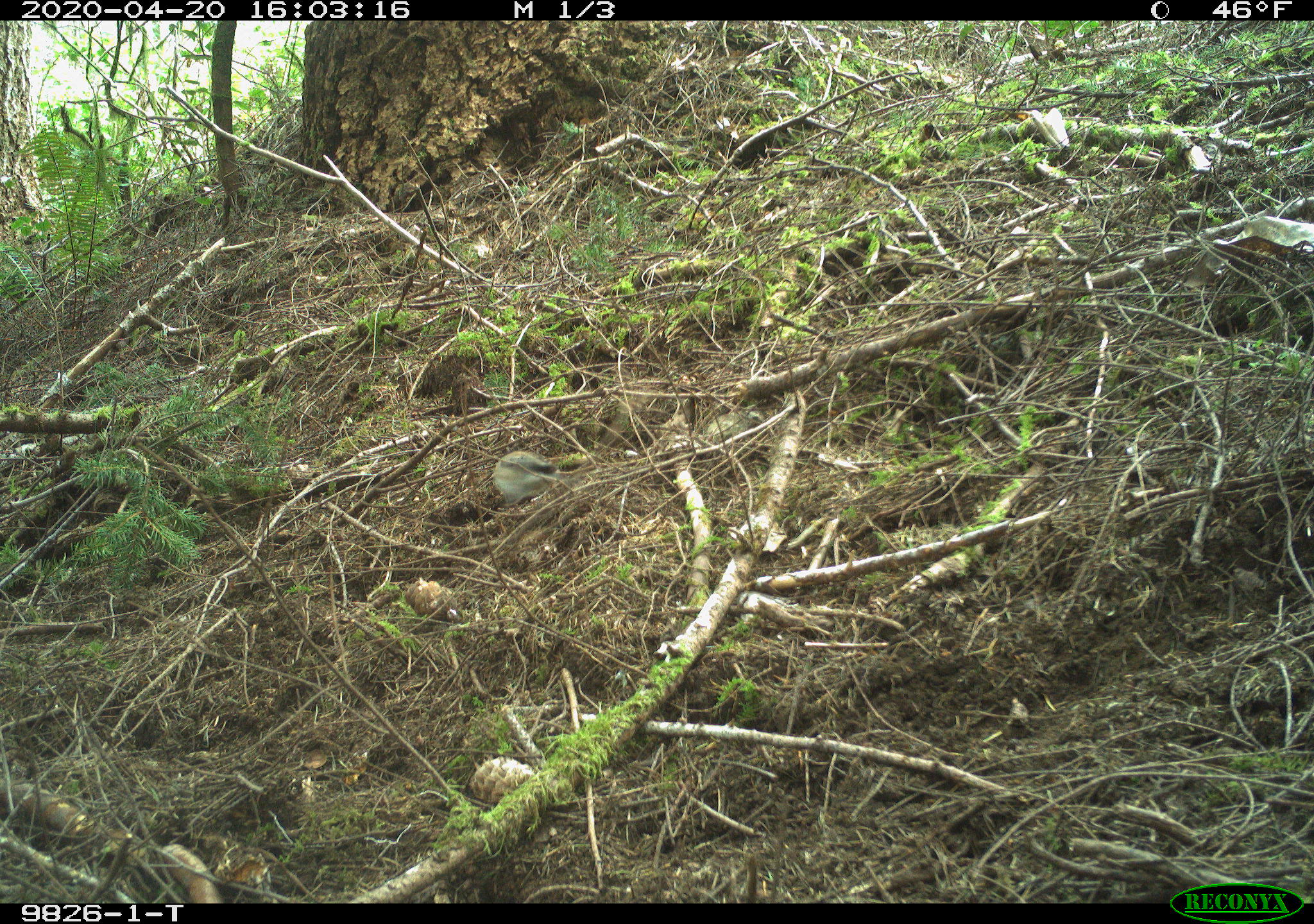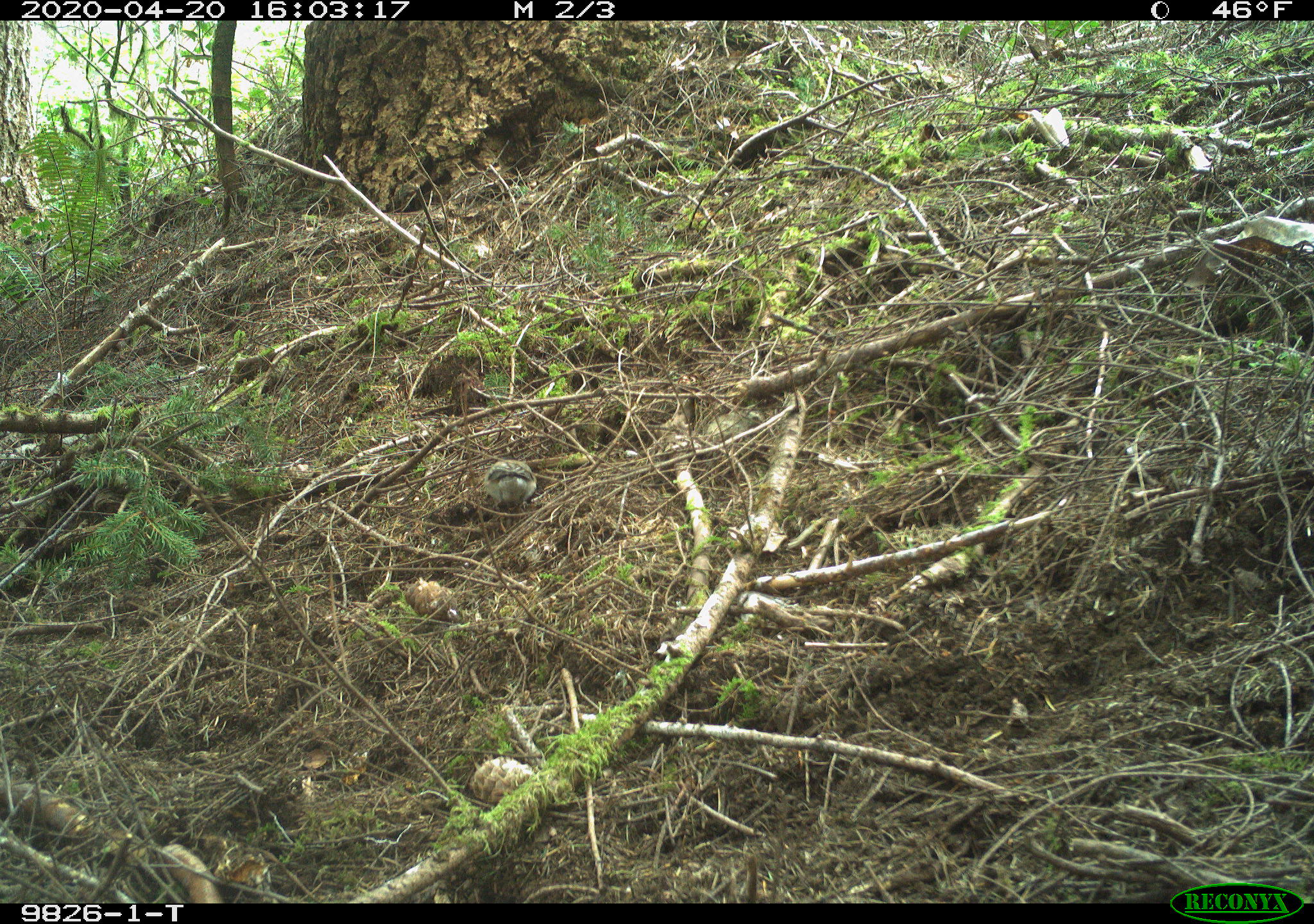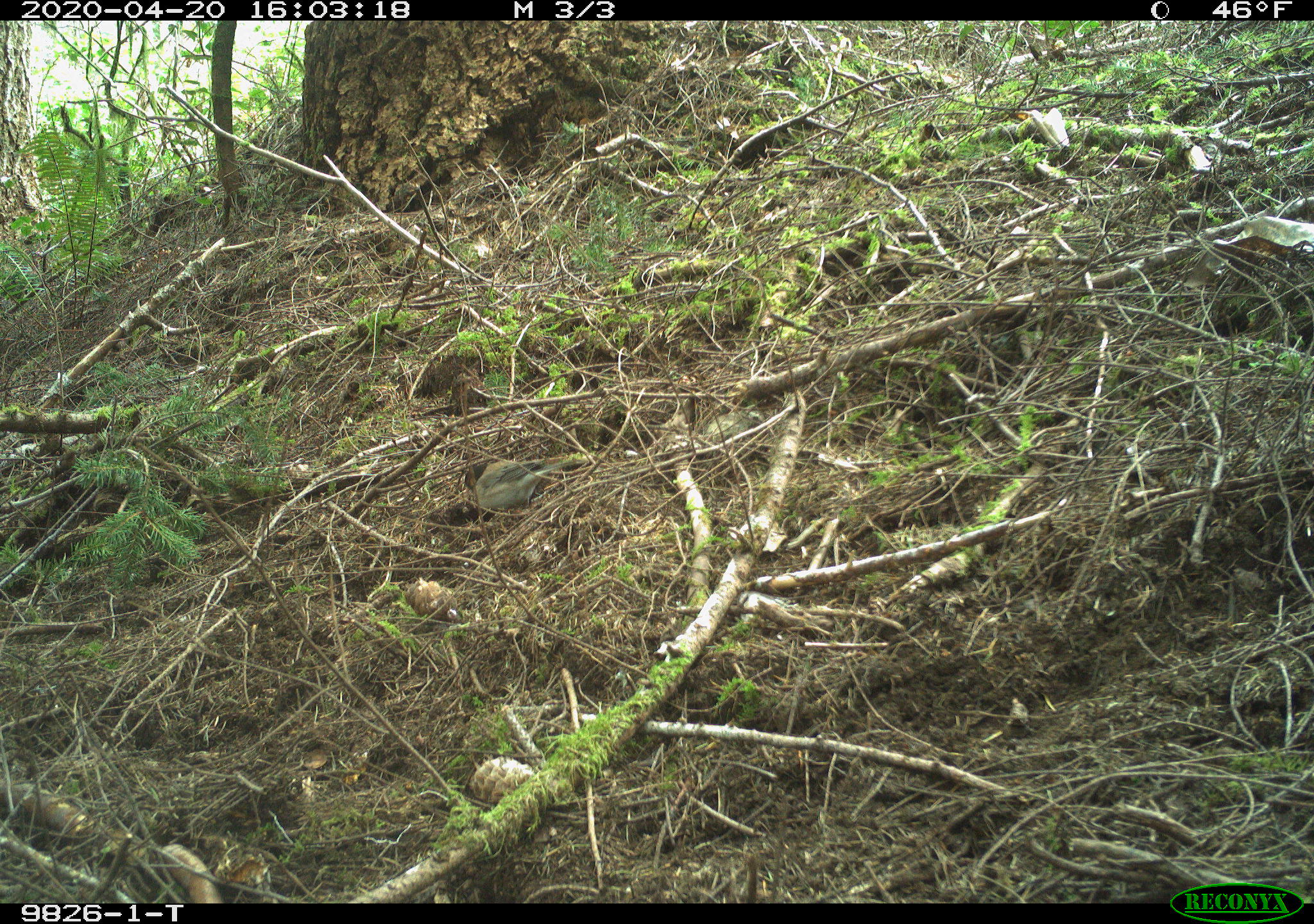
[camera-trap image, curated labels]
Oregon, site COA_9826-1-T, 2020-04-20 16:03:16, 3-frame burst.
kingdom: Animalia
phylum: Chordata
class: Aves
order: Passeriformes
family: Passerellidae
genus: Junco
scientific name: Junco hyemalis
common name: dark-eyed junco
Dark-eyed junco (Junco hyemalis).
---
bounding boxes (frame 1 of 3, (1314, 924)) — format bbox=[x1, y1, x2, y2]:
dark-eyed junco: bbox=[478, 443, 575, 514]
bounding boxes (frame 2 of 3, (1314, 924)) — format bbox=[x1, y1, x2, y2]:
dark-eyed junco: bbox=[473, 447, 551, 520]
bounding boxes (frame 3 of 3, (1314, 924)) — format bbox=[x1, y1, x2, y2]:
dark-eyed junco: bbox=[451, 450, 575, 509]